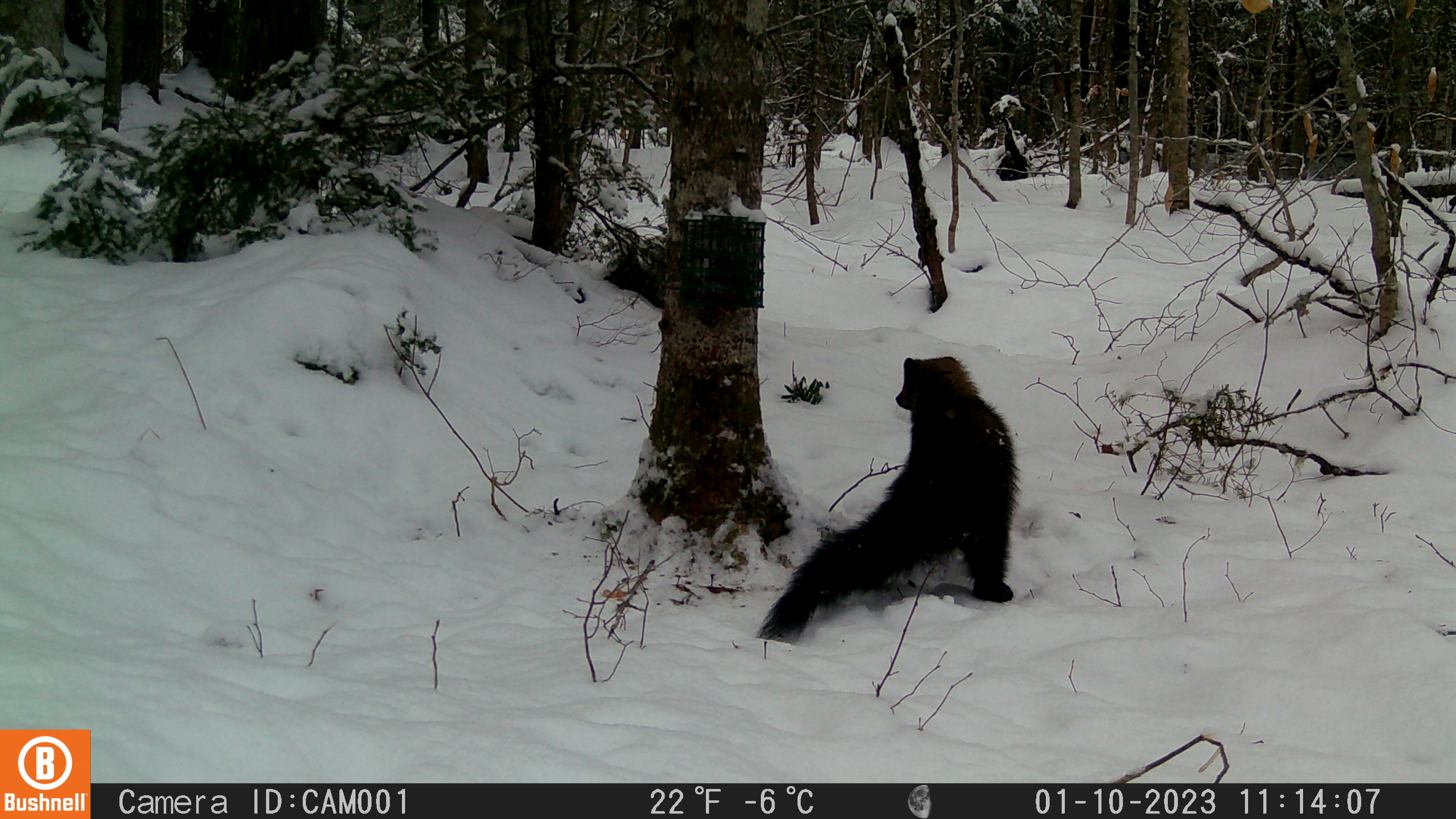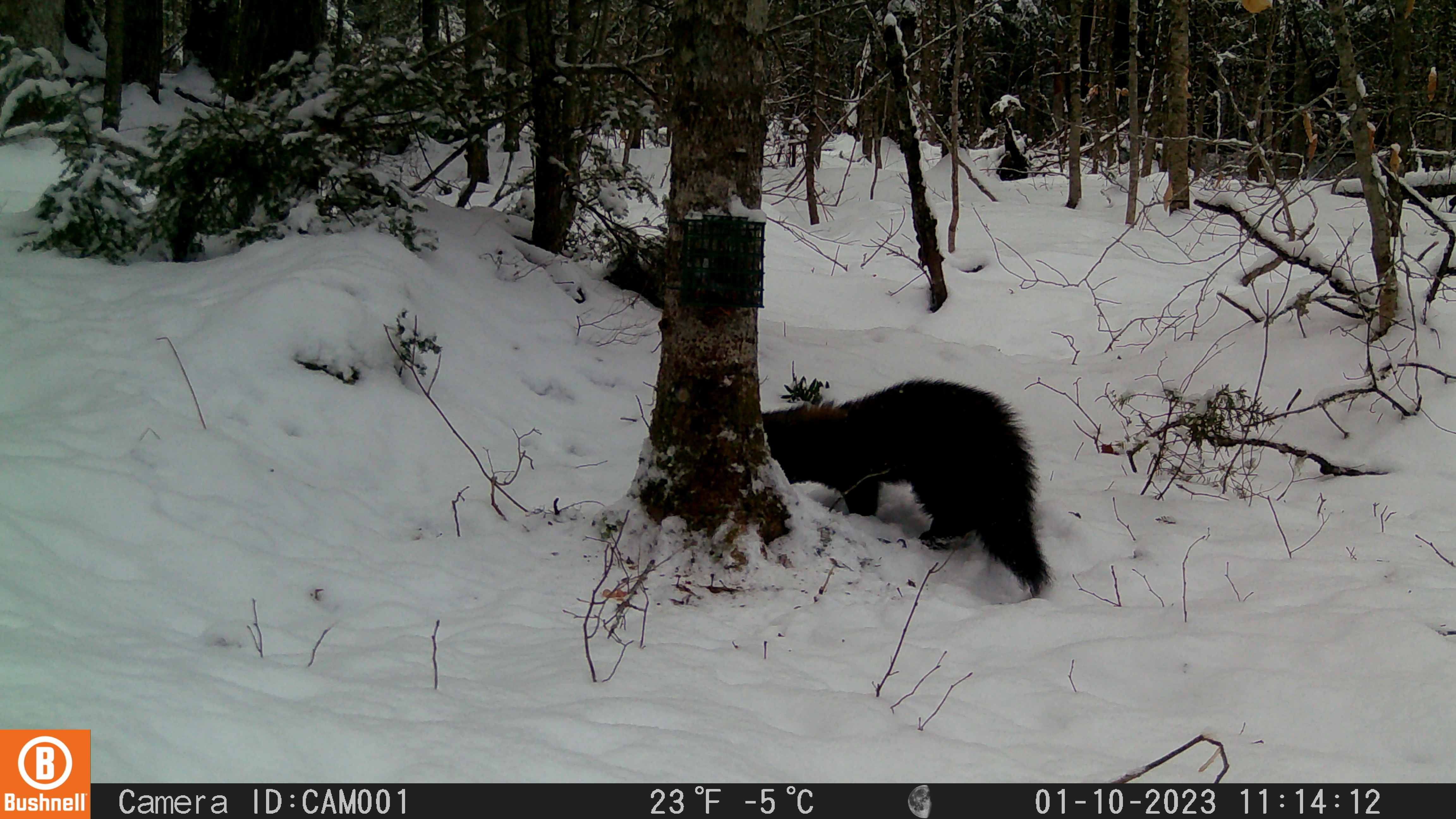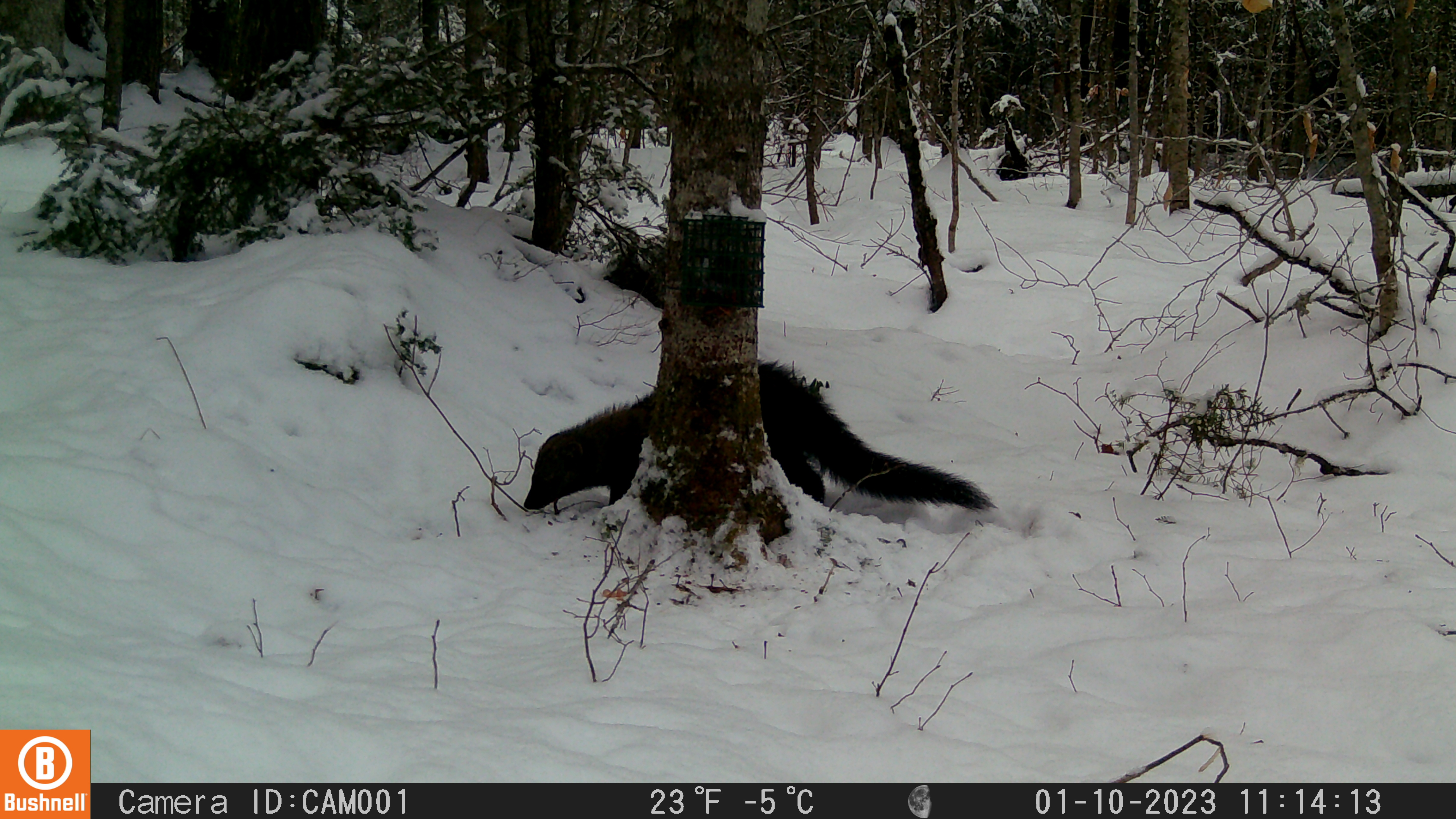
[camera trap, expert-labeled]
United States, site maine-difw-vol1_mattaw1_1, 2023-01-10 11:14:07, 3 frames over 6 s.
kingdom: Animalia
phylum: Chordata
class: Mammalia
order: Carnivora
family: Mustelidae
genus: Pekania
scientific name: Pekania pennanti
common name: fisher